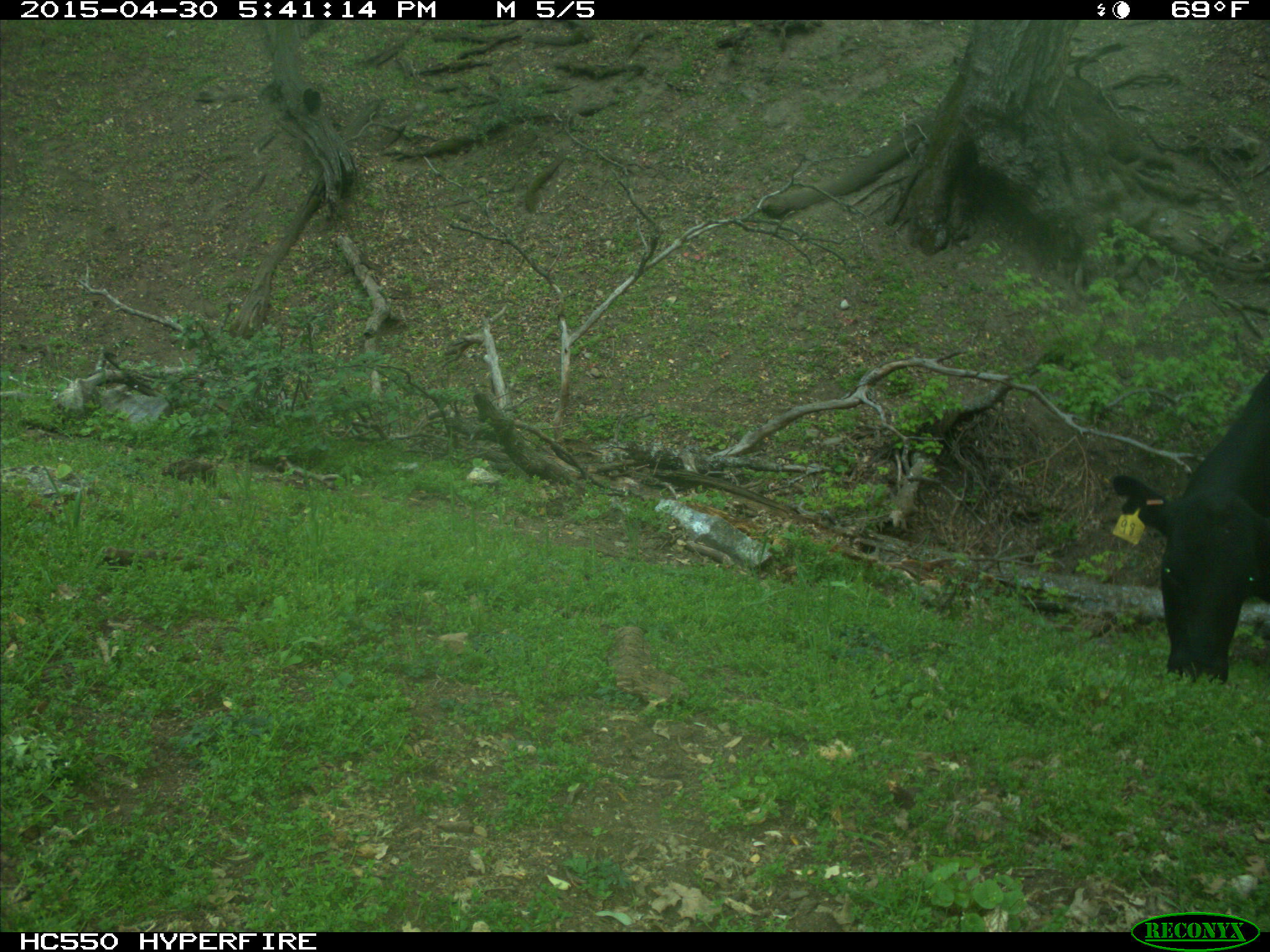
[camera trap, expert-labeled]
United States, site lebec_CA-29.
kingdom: Animalia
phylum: Chordata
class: Mammalia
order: Artiodactyla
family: Bovidae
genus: Bos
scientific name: Bos taurus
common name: domestic cow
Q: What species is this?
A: Bos taurus (domestic cow).